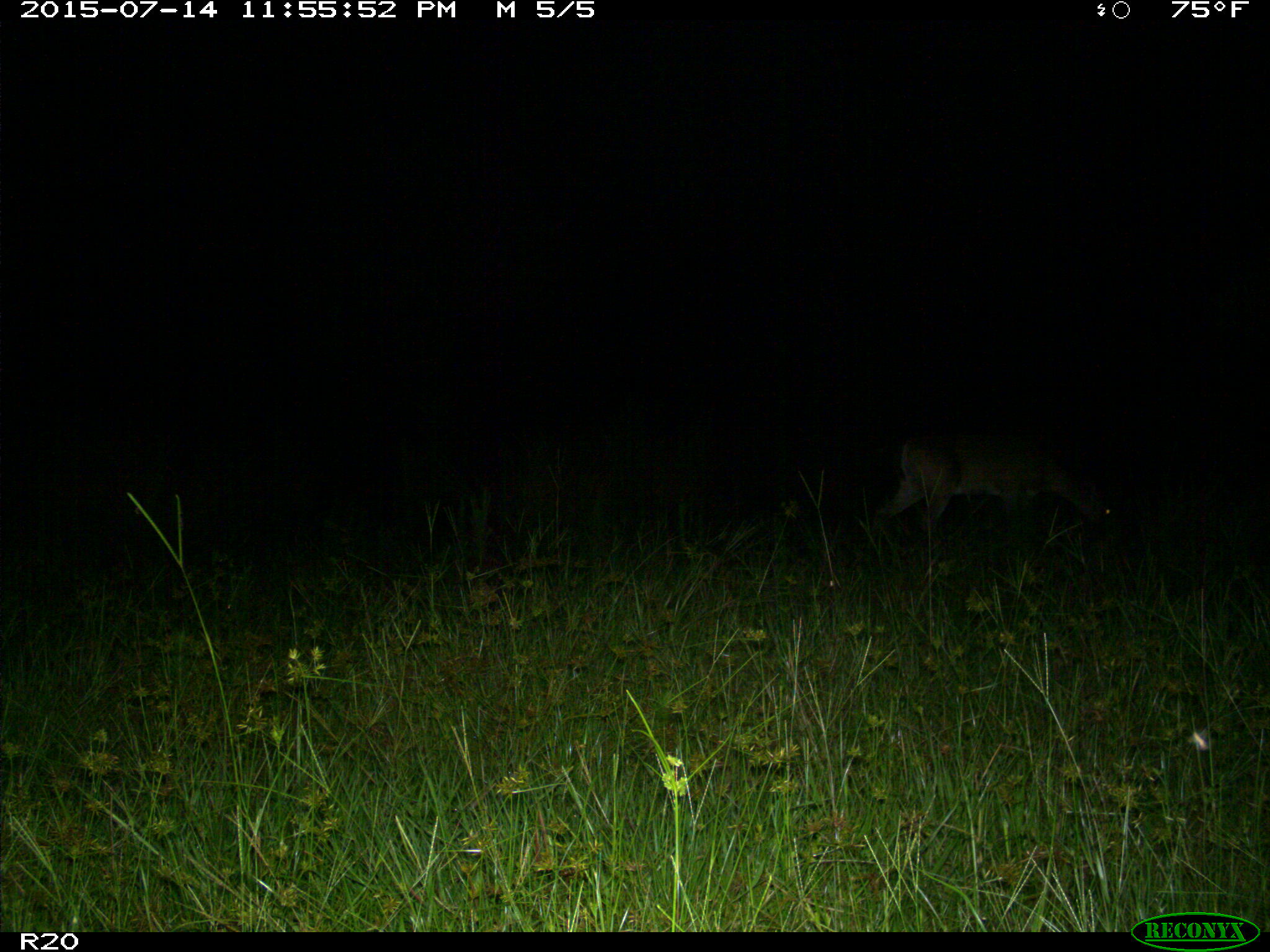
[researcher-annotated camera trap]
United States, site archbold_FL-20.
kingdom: Animalia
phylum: Chordata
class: Mammalia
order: Artiodactyla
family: Cervidae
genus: Odocoileus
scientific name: Odocoileus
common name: deer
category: unidentified deer